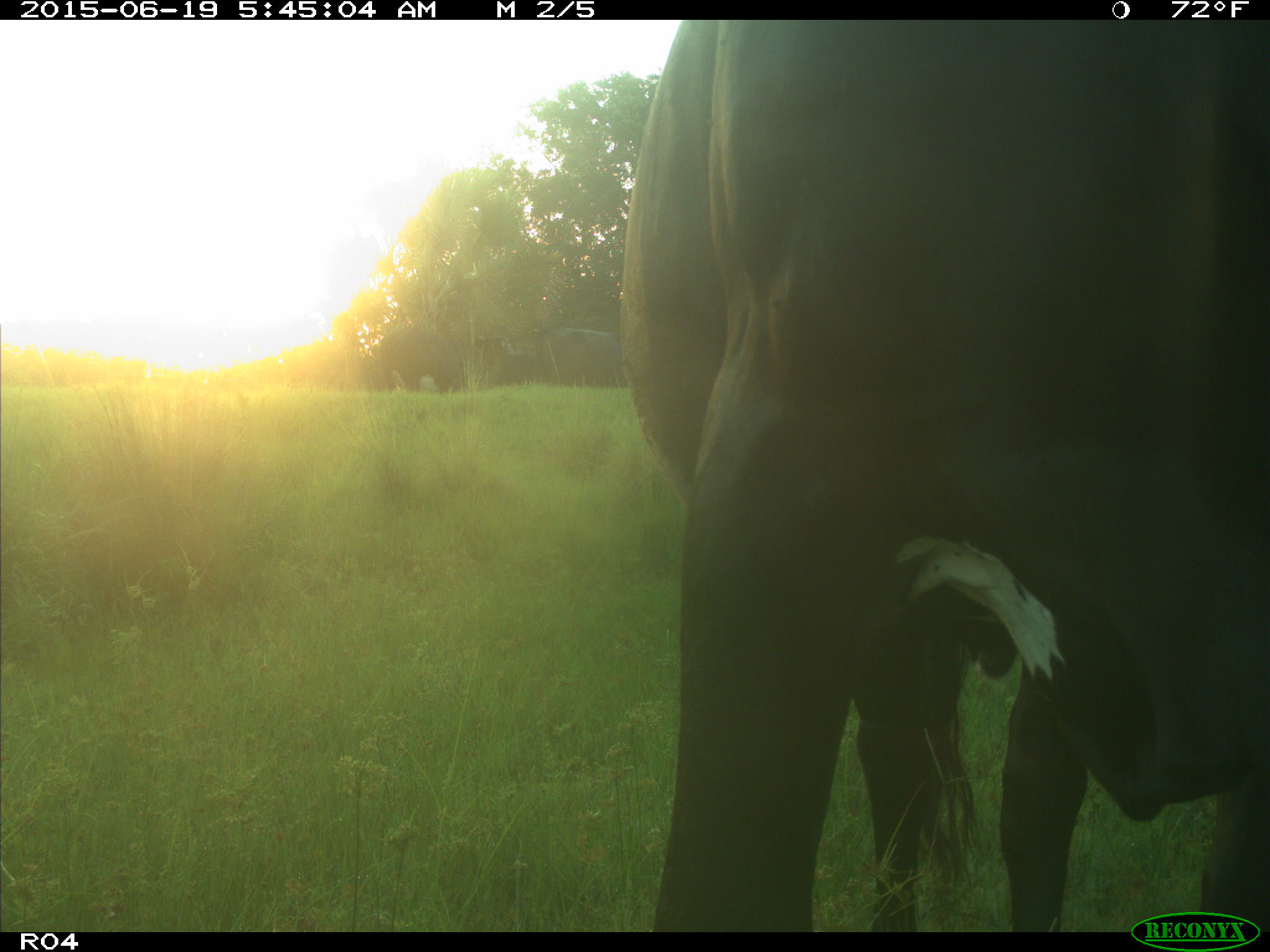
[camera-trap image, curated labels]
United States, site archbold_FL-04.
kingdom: Animalia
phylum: Chordata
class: Mammalia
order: Artiodactyla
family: Bovidae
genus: Bos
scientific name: Bos taurus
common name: domestic cow